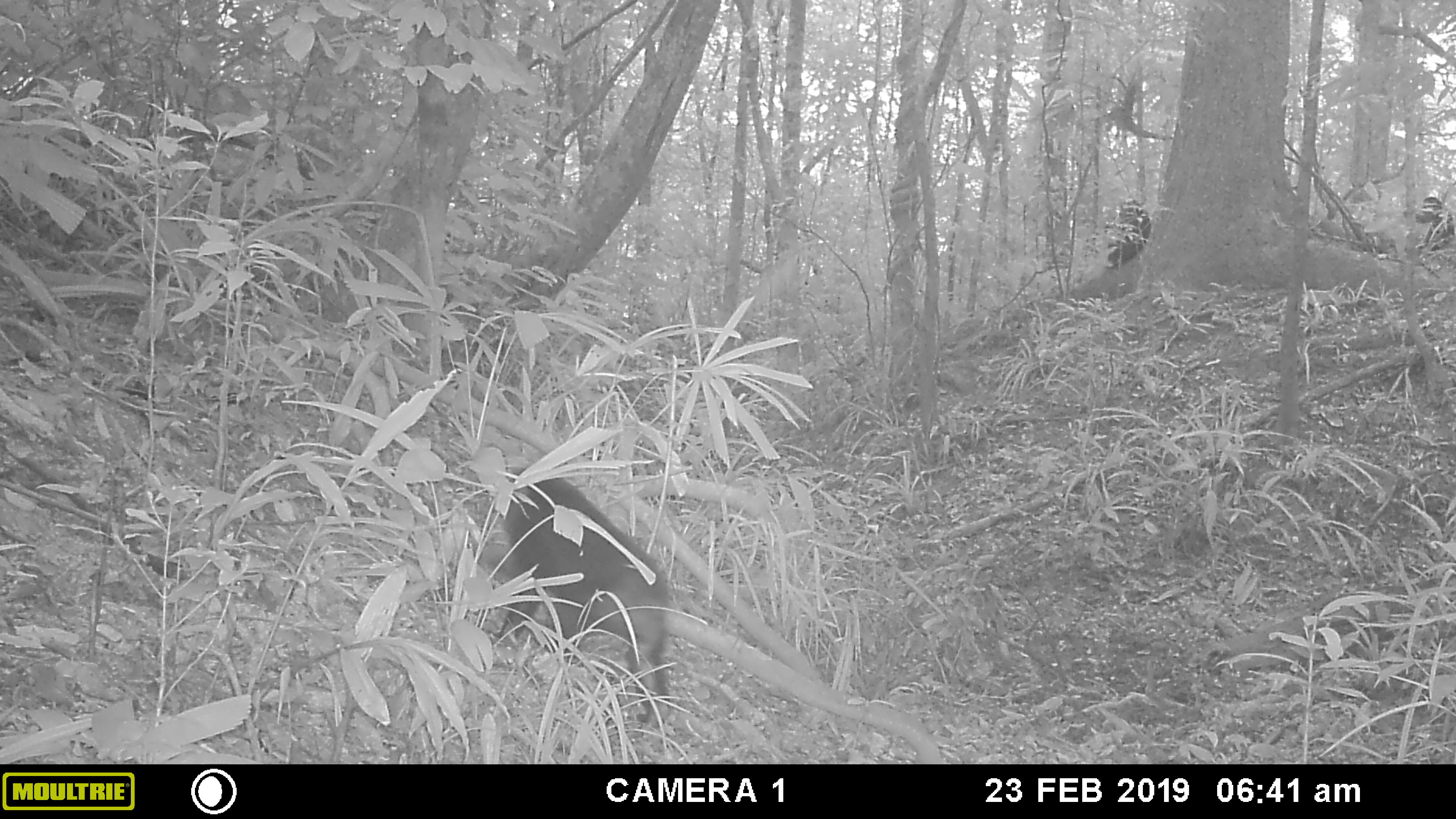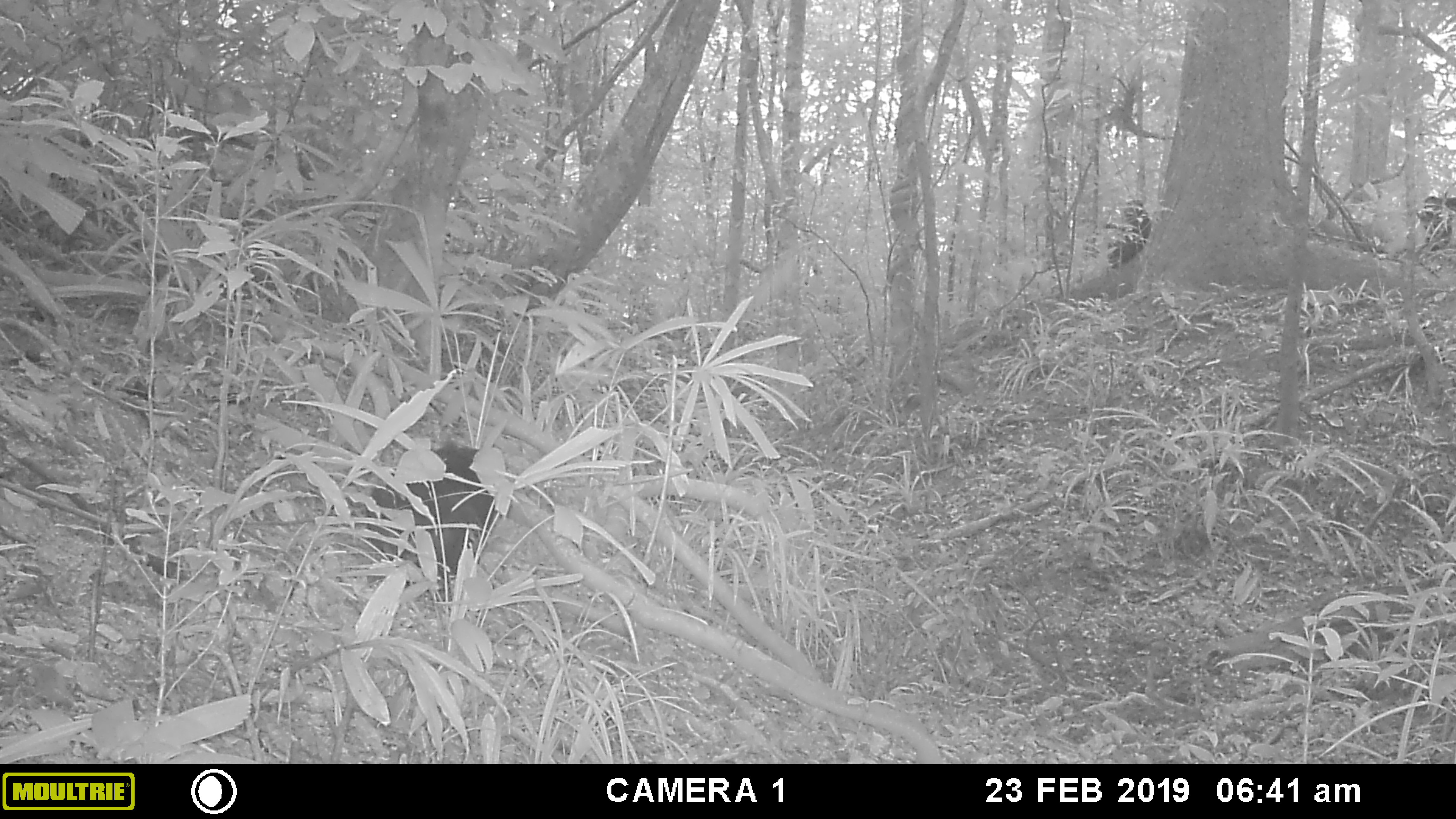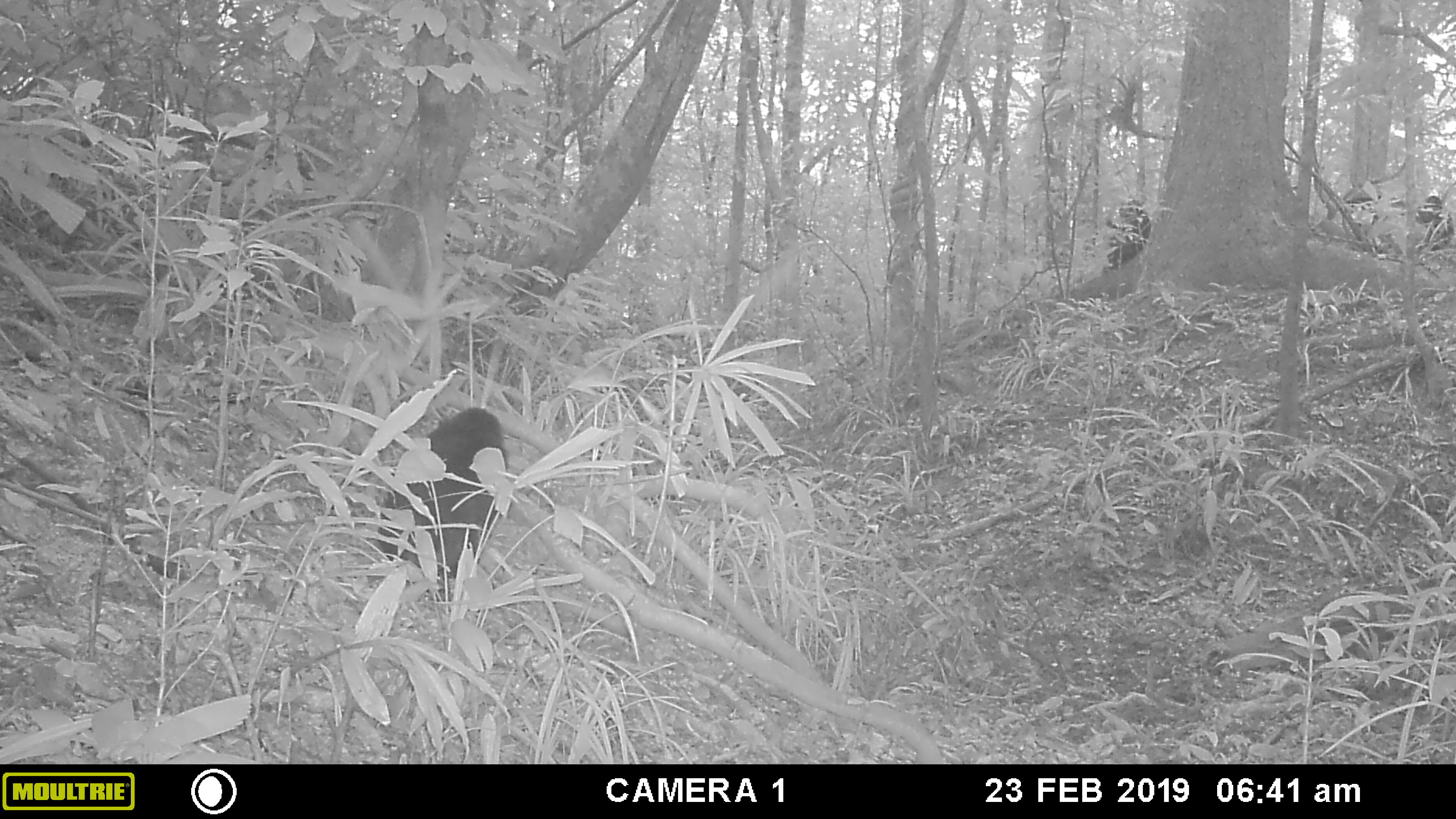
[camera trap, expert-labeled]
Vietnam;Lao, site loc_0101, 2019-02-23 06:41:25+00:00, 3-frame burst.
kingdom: Animalia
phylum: Chordata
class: Mammalia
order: Primates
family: Cercopithecidae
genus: Macaca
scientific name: Macaca arctoides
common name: stump-tailed macaque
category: stump tailed macaque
Stump tailed macaque (stump-tailed macaque) (Macaca arctoides). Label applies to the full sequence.